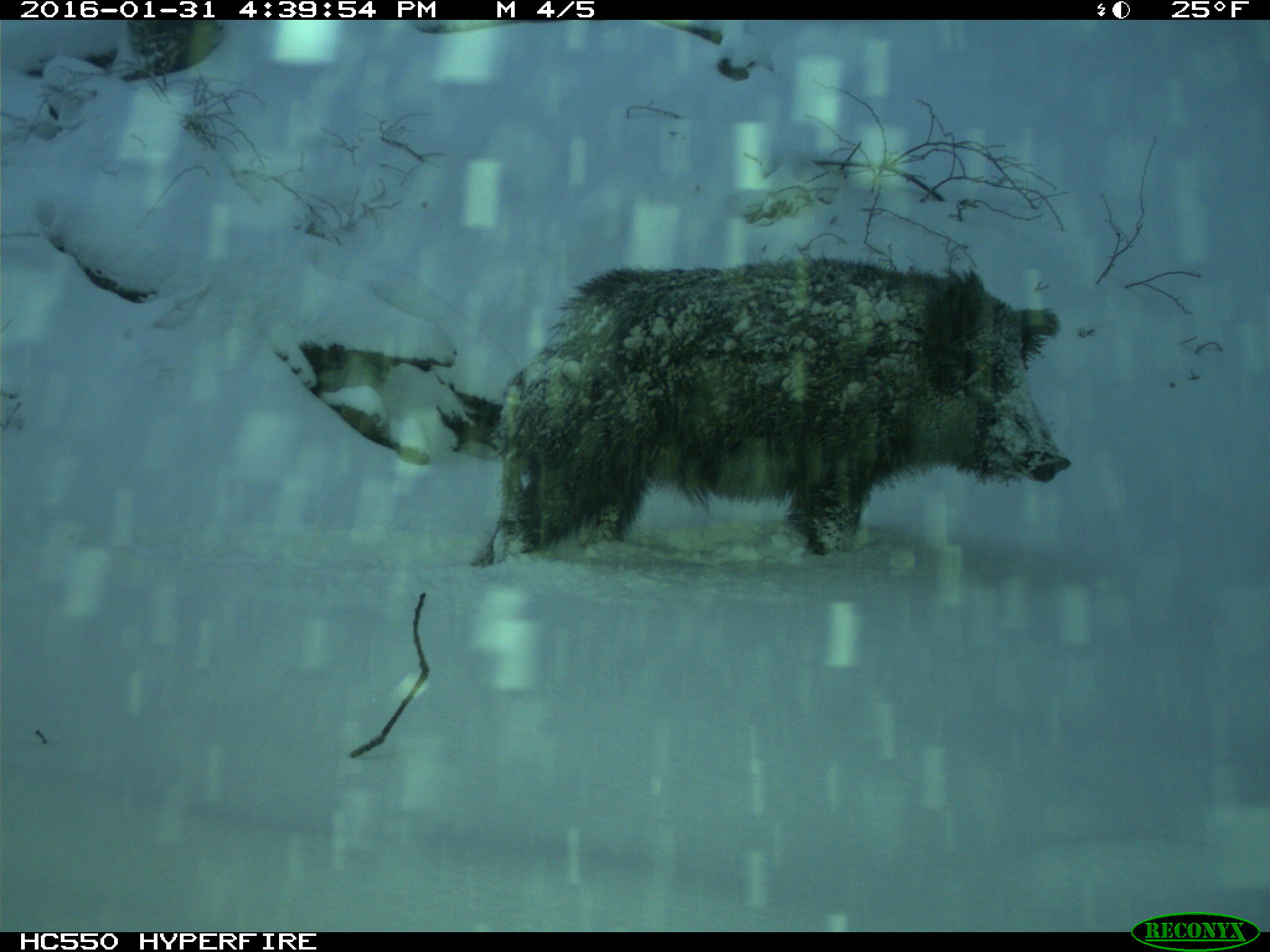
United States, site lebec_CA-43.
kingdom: Animalia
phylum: Chordata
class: Mammalia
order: Artiodactyla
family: Suidae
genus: Sus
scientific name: Sus scrofa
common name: wild boar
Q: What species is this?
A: Sus scrofa (wild boar).